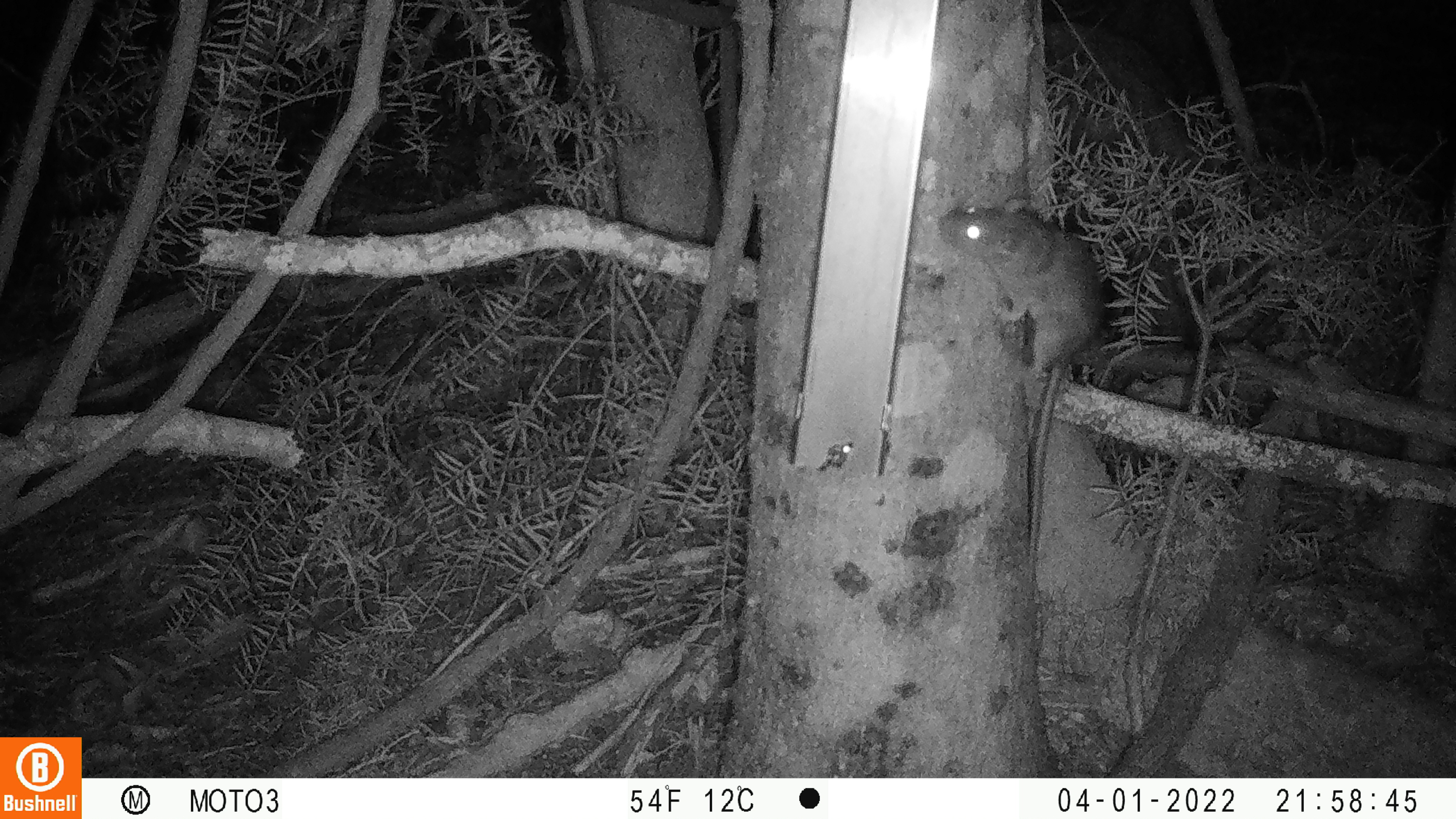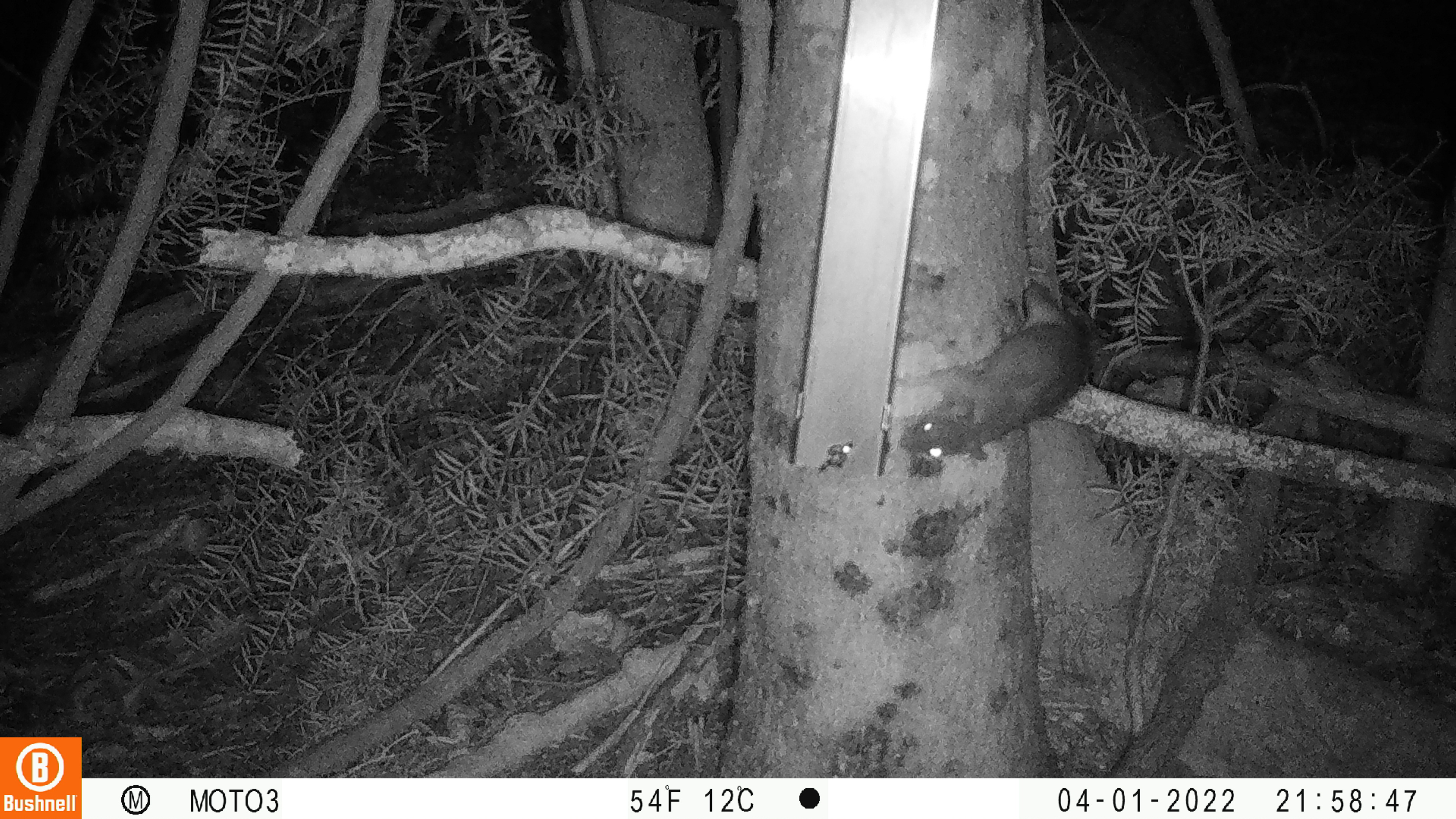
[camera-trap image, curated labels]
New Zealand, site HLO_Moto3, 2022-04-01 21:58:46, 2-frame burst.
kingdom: Animalia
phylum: Chordata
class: Mammalia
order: Rodentia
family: Muridae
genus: Rattus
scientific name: Rattus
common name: rat